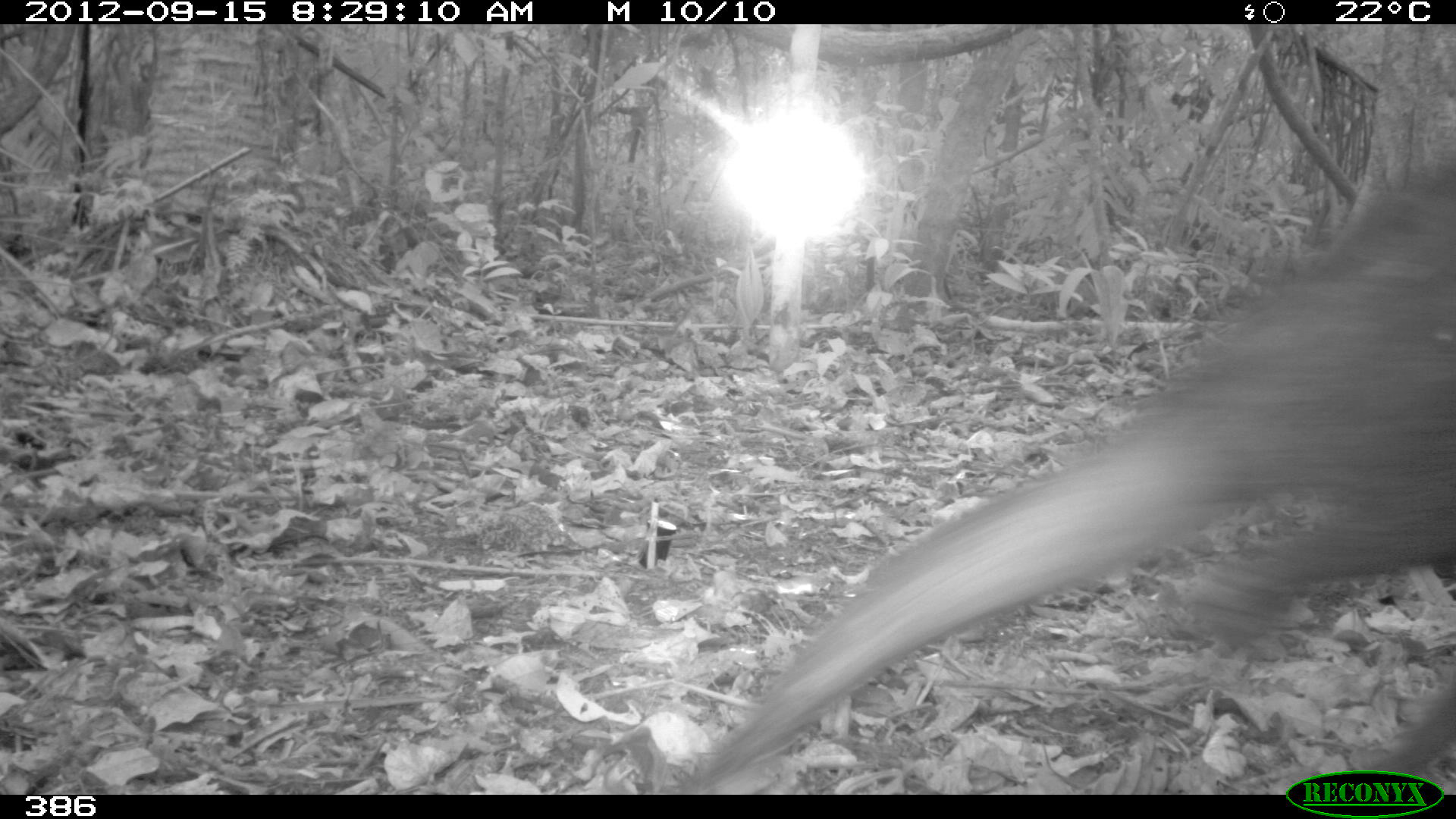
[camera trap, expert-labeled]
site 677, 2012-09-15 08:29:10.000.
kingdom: Animalia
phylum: Chordata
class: Mammalia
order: Artiodactyla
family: Tayassuidae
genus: Tayassu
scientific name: Tayassu pecari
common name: white-lipped peccary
Tayassu pecari (white-lipped peccary).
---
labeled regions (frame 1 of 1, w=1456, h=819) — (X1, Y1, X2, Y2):
tayassu pecari: (666, 160, 1451, 790)